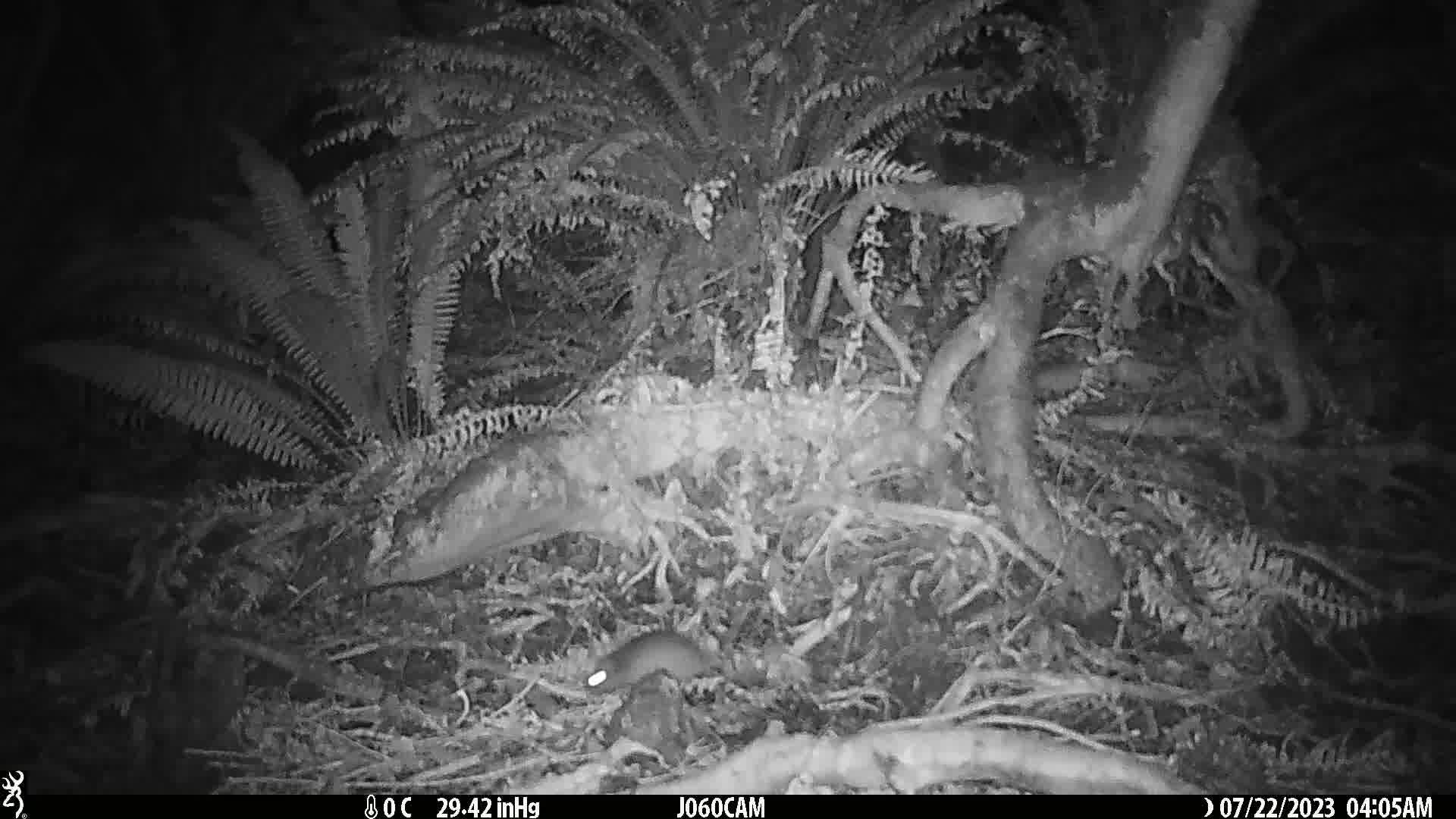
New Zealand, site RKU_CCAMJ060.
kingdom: Animalia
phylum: Chordata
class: Mammalia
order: Rodentia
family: Muridae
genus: Rattus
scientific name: Rattus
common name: rat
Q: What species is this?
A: Rat (Rattus).